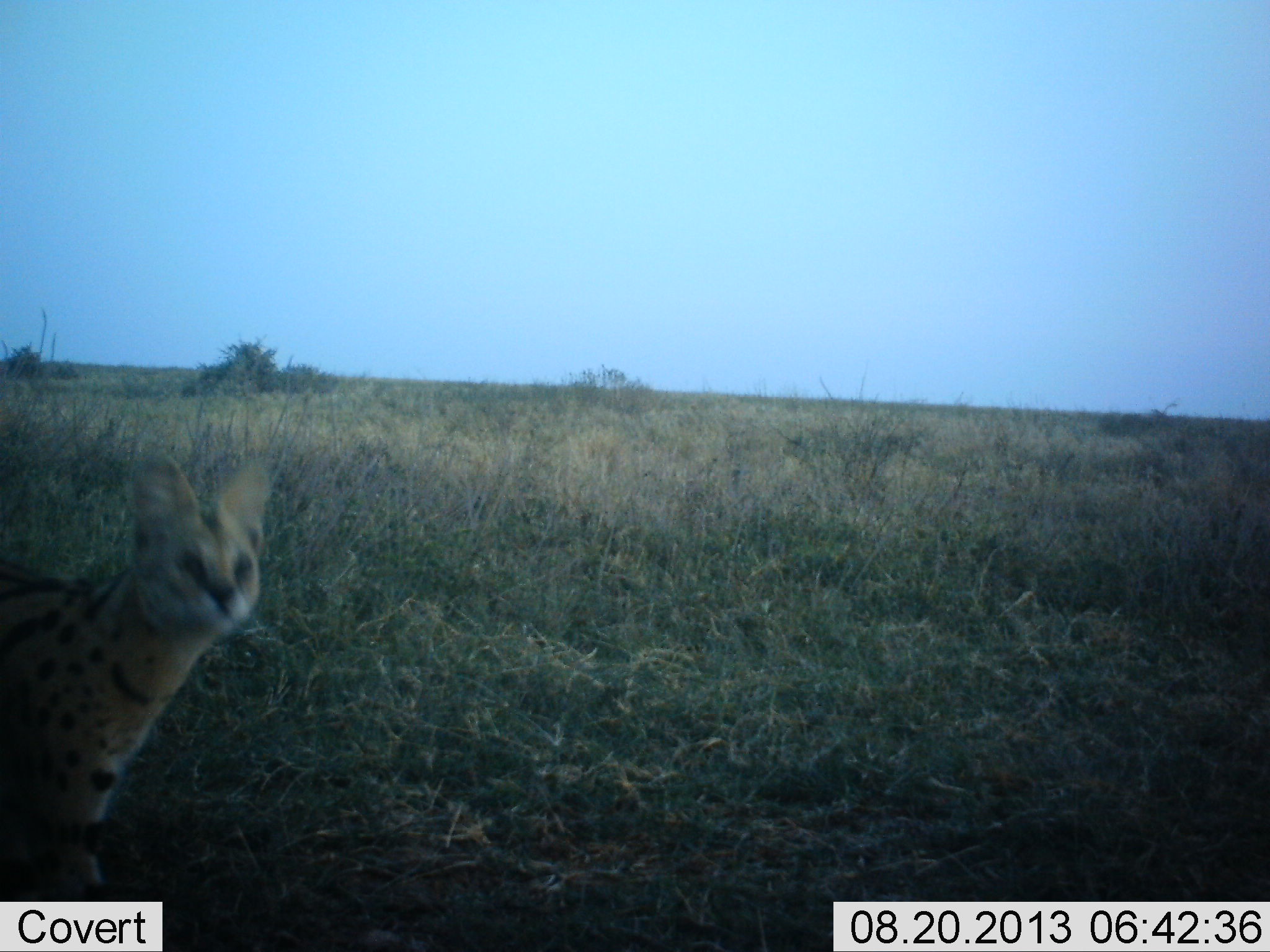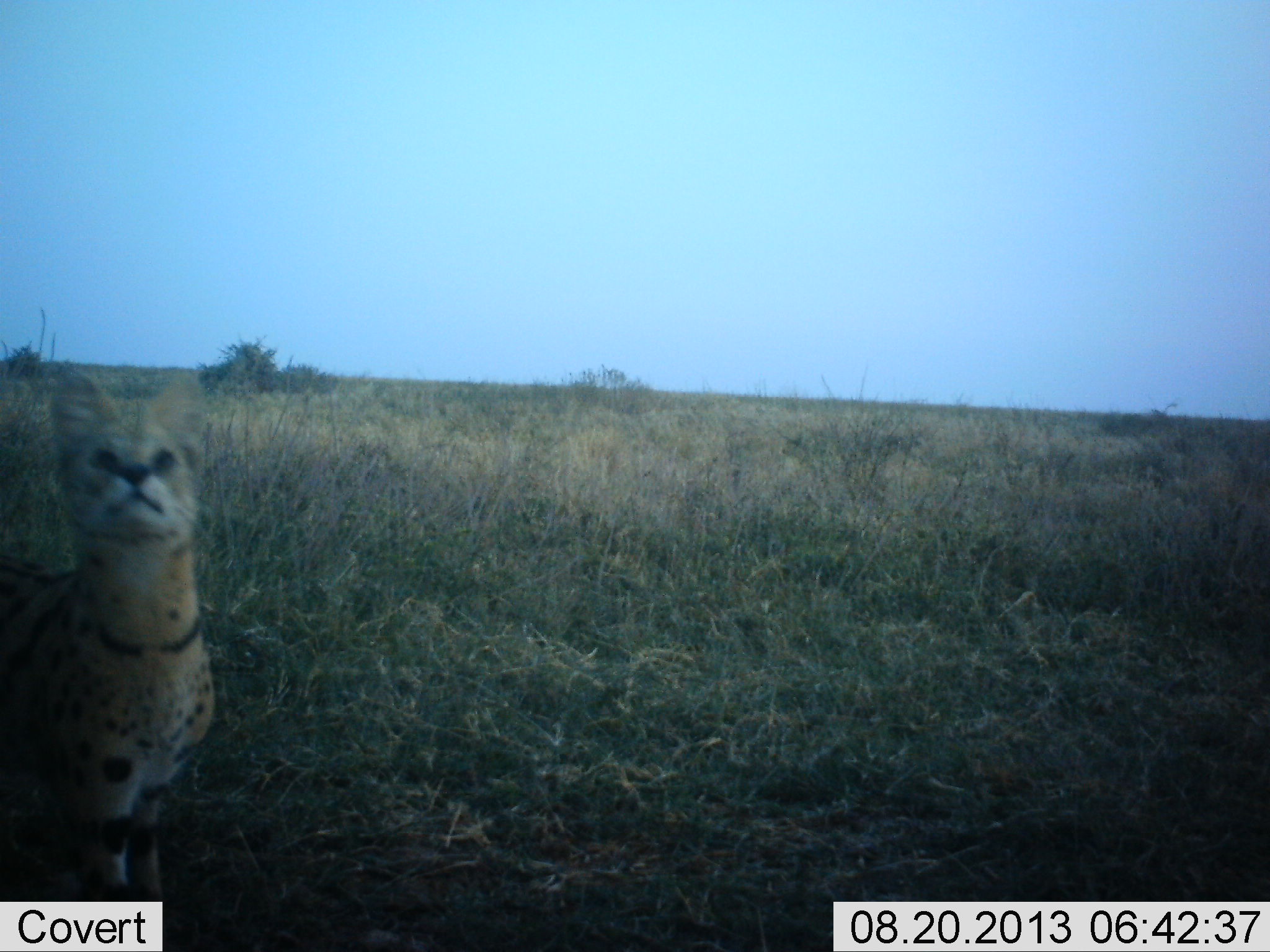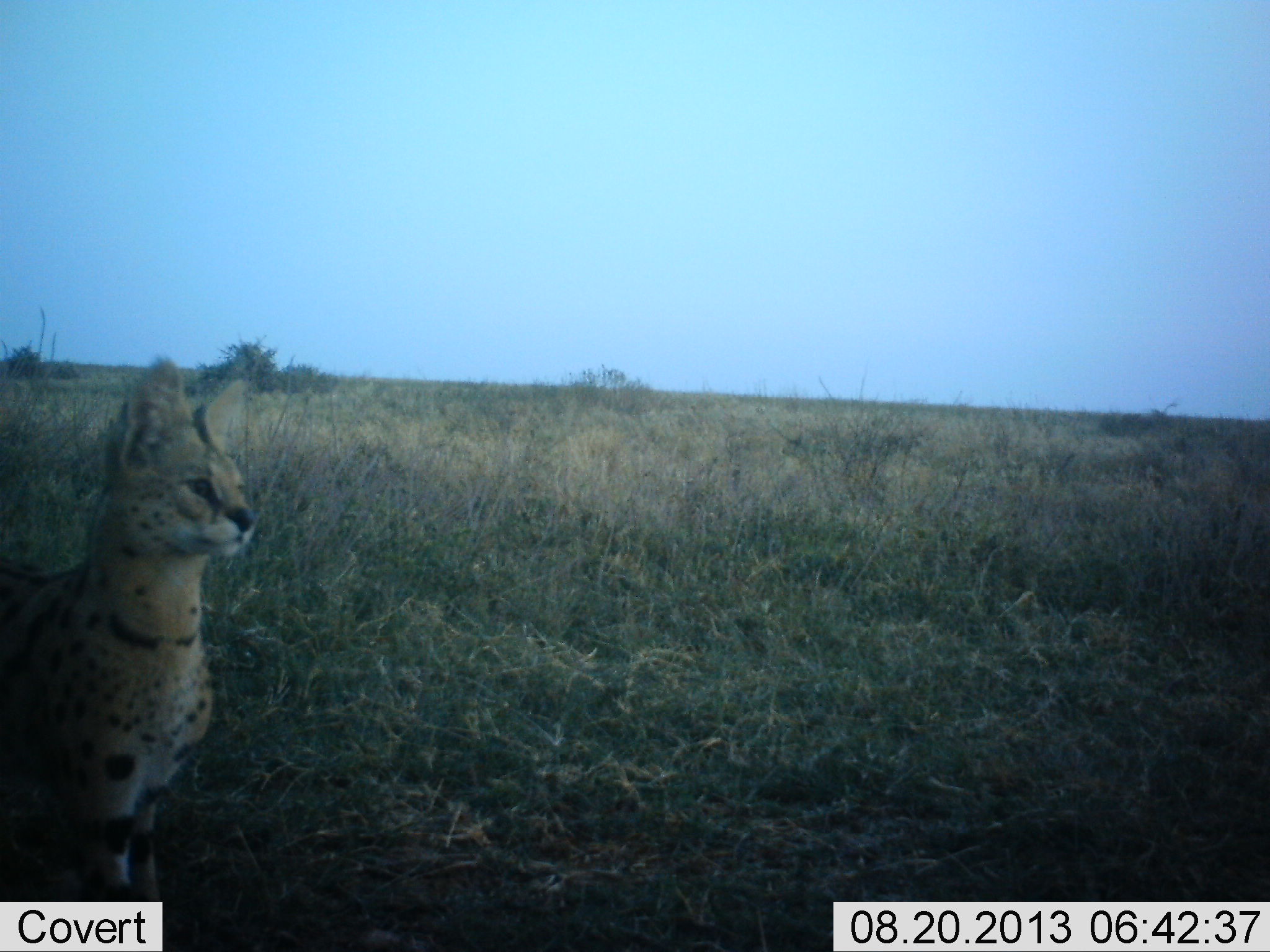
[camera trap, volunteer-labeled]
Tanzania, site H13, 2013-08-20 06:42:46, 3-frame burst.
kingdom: Animalia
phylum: Chordata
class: Mammalia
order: Carnivora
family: Felidae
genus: Leptailurus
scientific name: Leptailurus serval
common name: serval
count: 1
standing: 83%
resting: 0%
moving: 12%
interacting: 8%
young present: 0%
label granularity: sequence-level